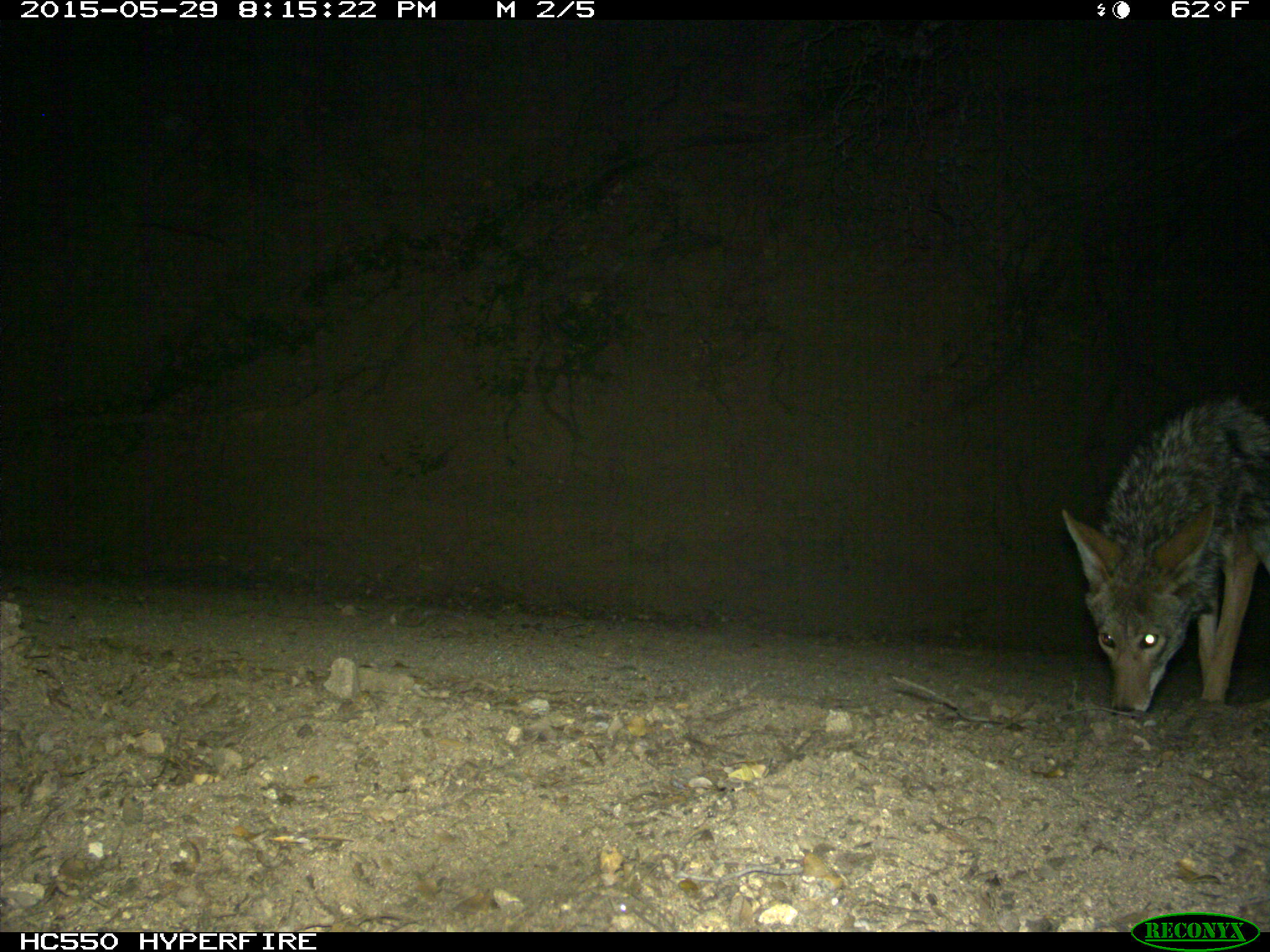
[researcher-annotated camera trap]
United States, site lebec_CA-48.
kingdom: Animalia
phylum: Chordata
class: Mammalia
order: Carnivora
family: Canidae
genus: Canis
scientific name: Canis latrans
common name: coyote